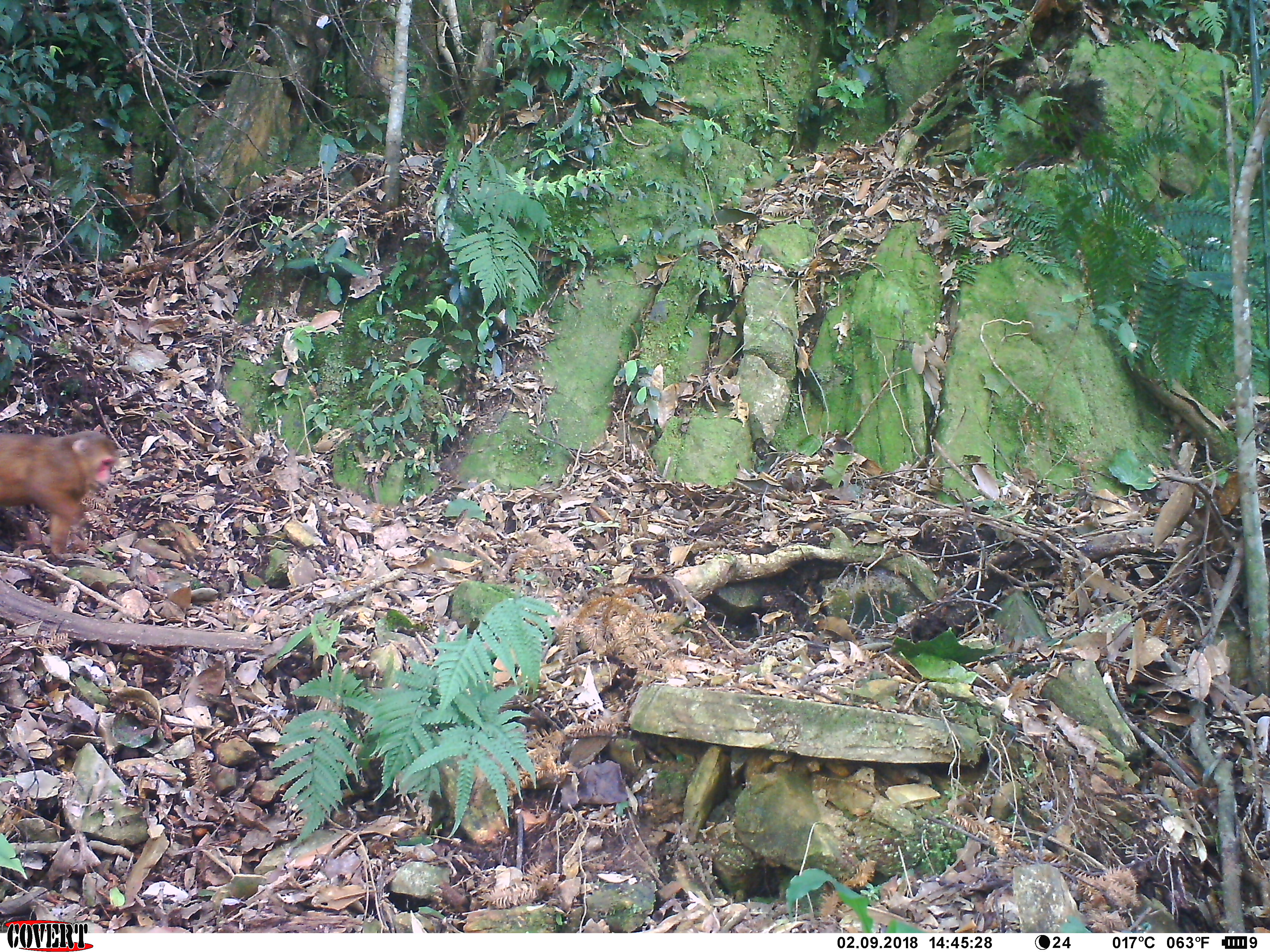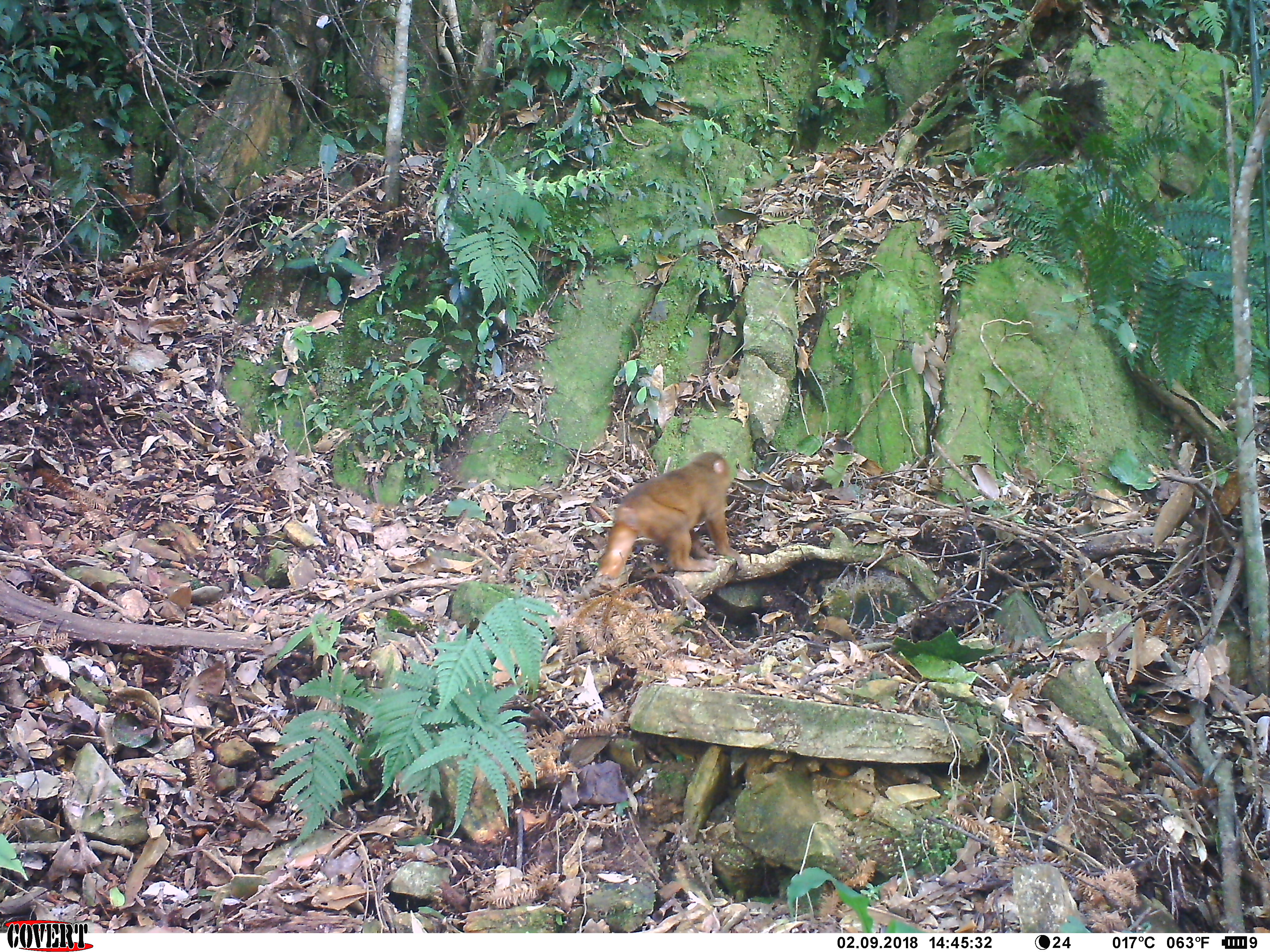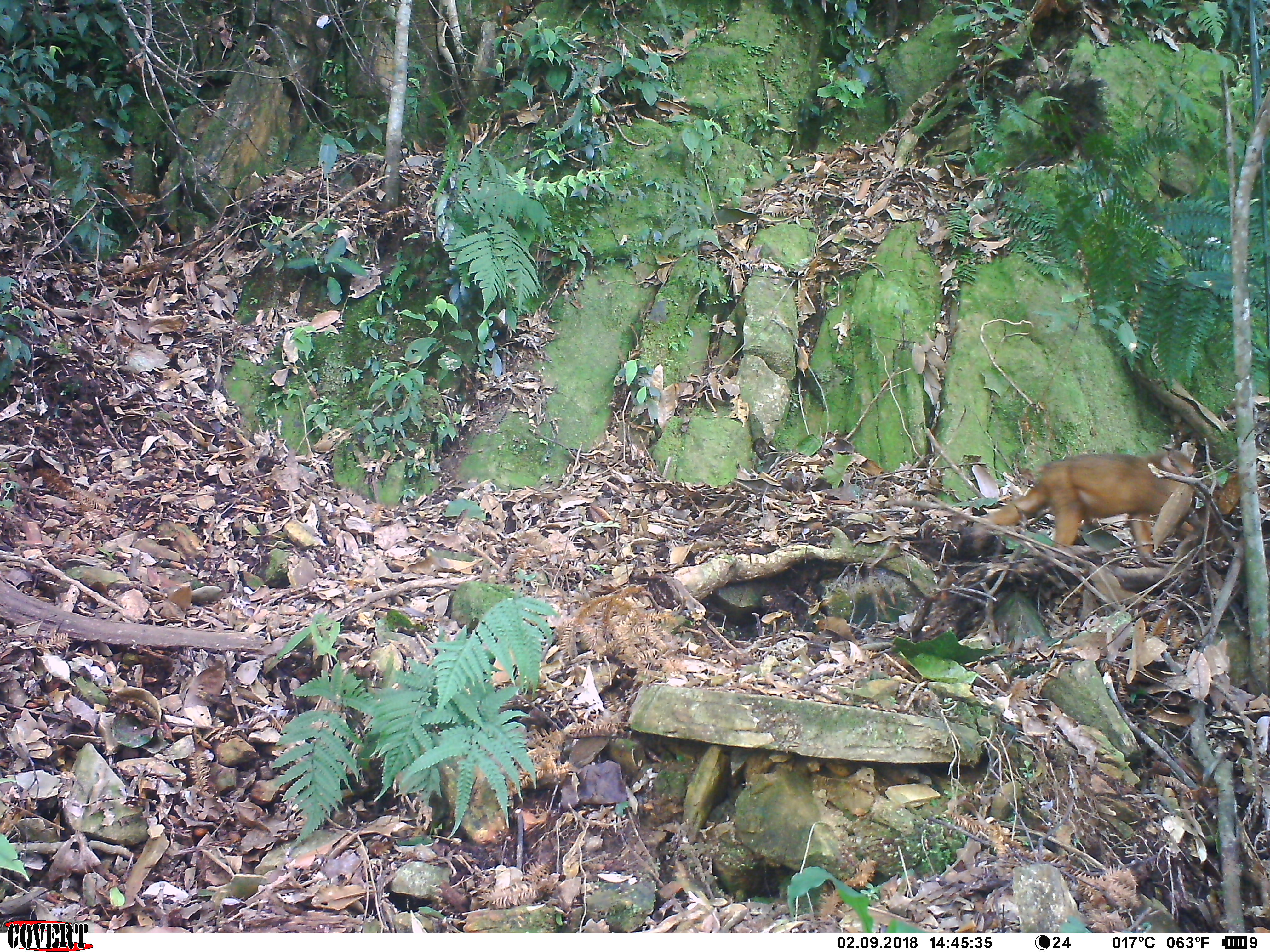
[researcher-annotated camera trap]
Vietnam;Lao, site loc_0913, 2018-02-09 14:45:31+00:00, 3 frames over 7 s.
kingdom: Animalia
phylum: Chordata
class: Mammalia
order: Primates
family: Cercopithecidae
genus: Macaca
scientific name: Macaca arctoides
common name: stump-tailed macaque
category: stump tailed macaque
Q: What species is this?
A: Stump tailed macaque (stump-tailed macaque) (Macaca arctoides).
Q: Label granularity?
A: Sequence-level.